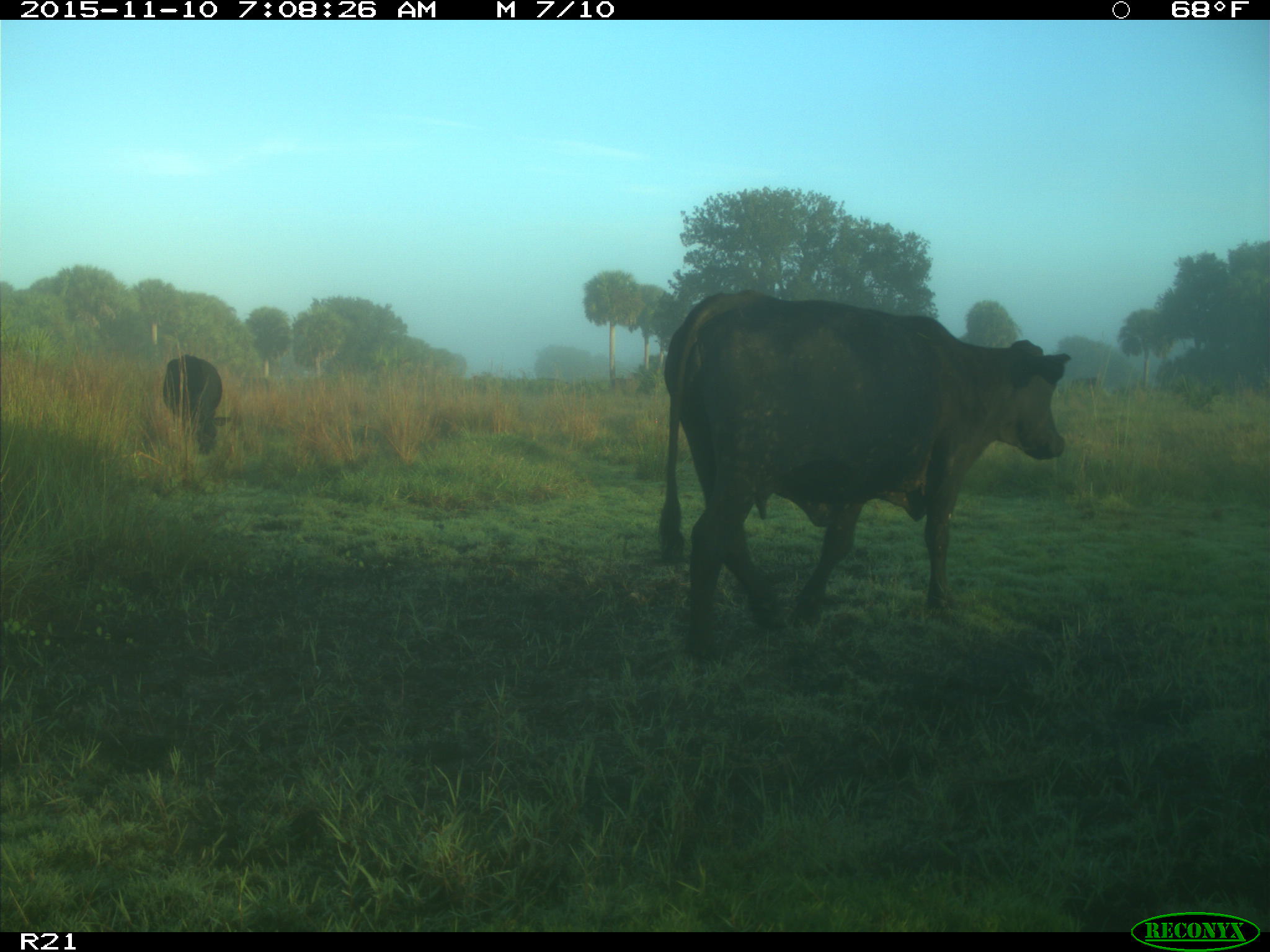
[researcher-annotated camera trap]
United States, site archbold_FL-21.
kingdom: Animalia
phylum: Chordata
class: Mammalia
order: Artiodactyla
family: Bovidae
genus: Bos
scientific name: Bos taurus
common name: domestic cow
Bos taurus (domestic cow).